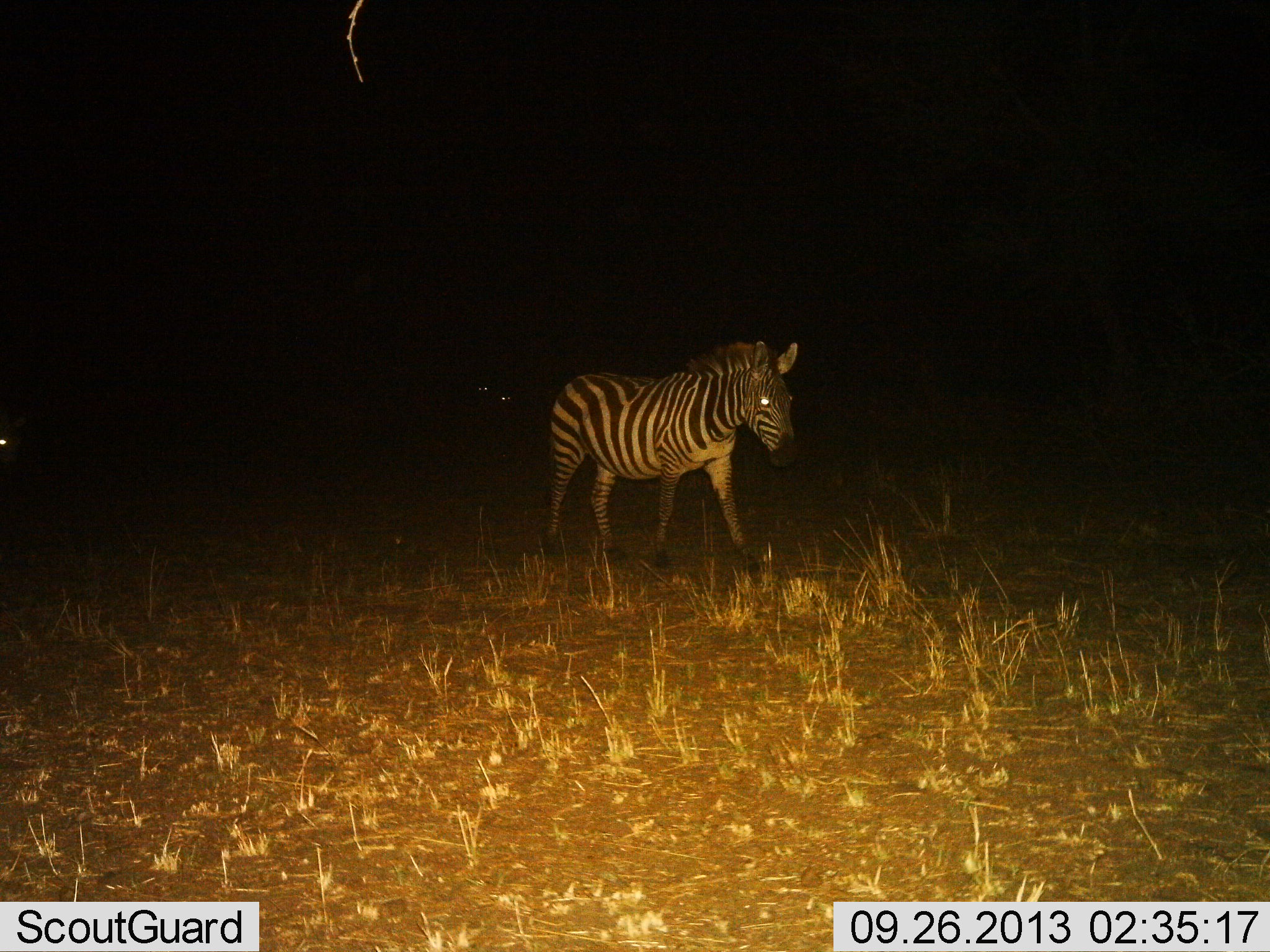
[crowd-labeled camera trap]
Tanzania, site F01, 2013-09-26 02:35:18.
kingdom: Animalia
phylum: Chordata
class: Mammalia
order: Perissodactyla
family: Equidae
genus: Equus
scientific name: Equus quagga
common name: plains zebra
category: zebra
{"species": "zebra (plains zebra) (Equus quagga)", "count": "1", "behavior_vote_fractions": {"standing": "48%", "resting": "0%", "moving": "55%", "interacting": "0%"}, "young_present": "3%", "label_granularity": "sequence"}